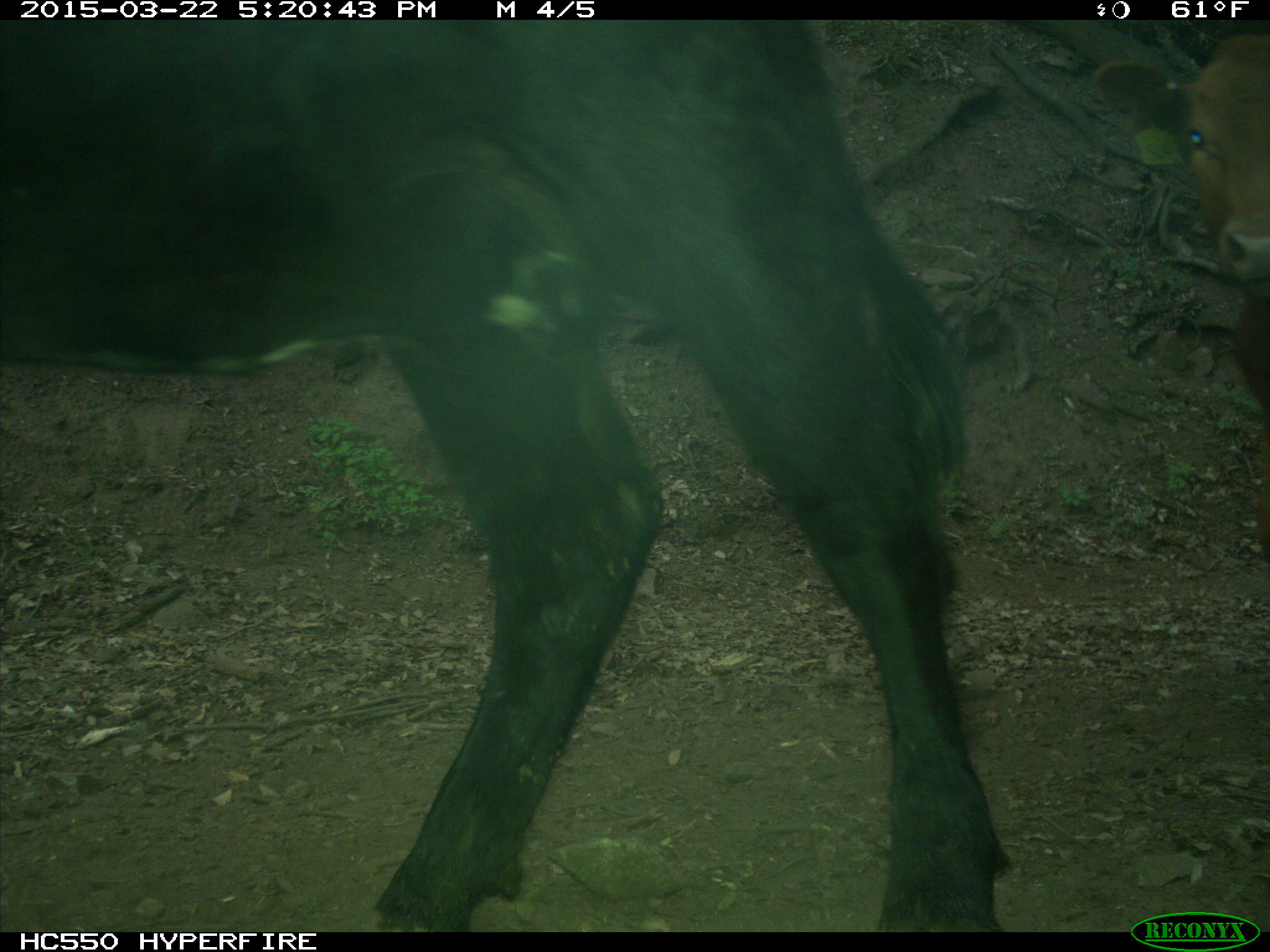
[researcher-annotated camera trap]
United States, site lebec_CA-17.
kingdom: Animalia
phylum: Chordata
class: Mammalia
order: Artiodactyla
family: Bovidae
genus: Bos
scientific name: Bos taurus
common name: domestic cow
Bos taurus (domestic cow).